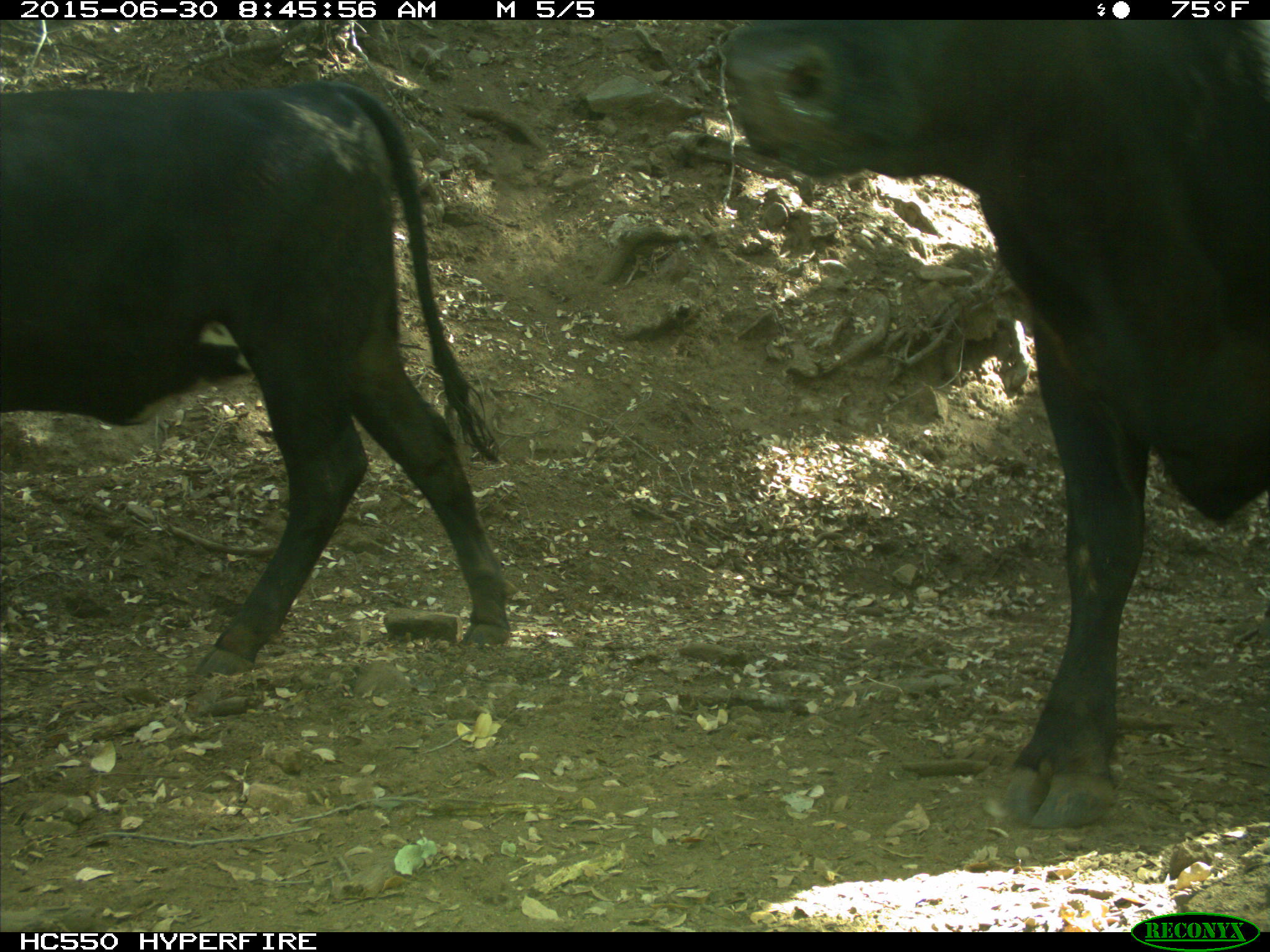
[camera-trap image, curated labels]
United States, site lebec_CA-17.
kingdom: Animalia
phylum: Chordata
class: Mammalia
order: Artiodactyla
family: Bovidae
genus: Bos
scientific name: Bos taurus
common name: domestic cow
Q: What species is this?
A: Bos taurus (domestic cow).